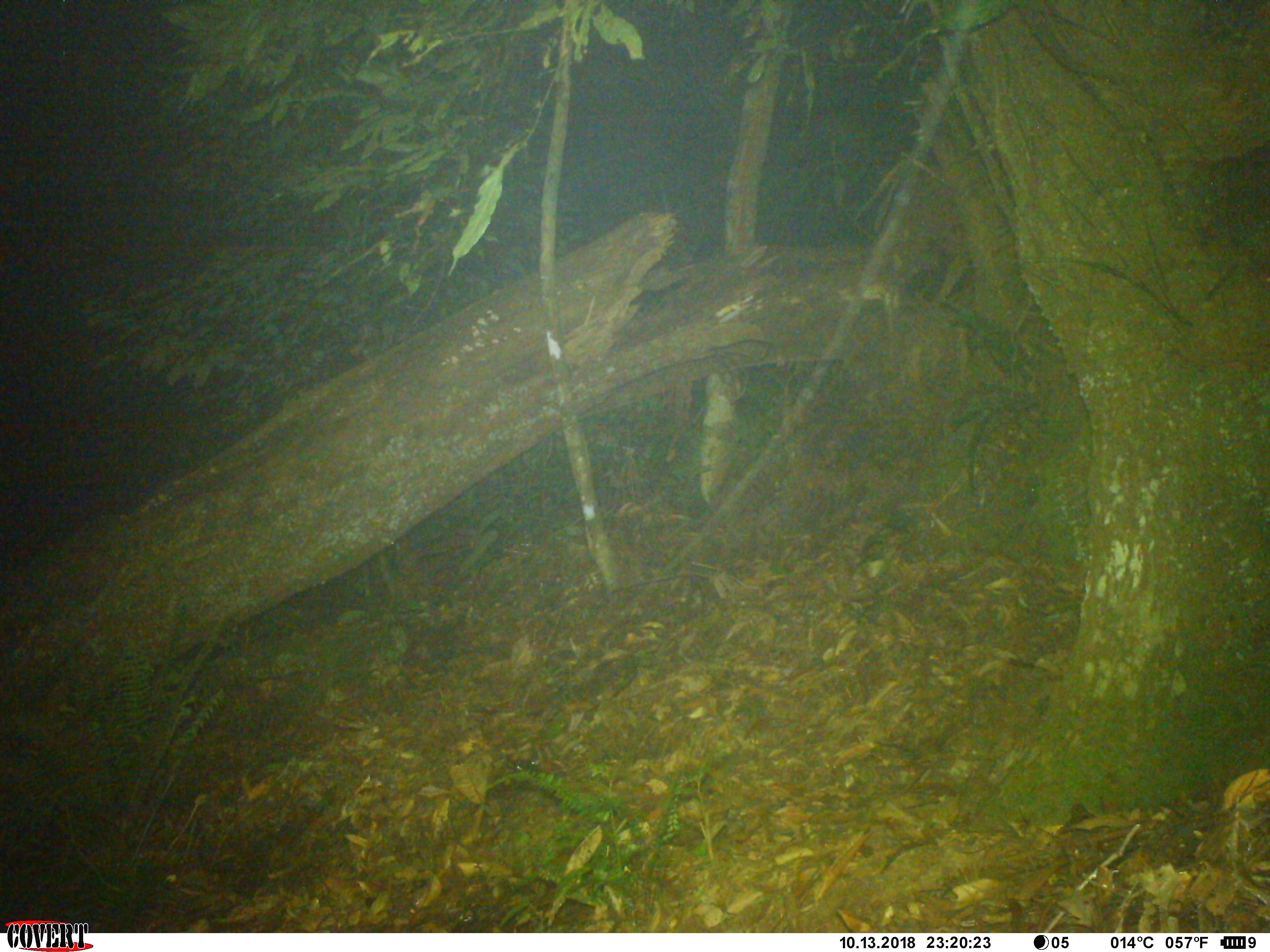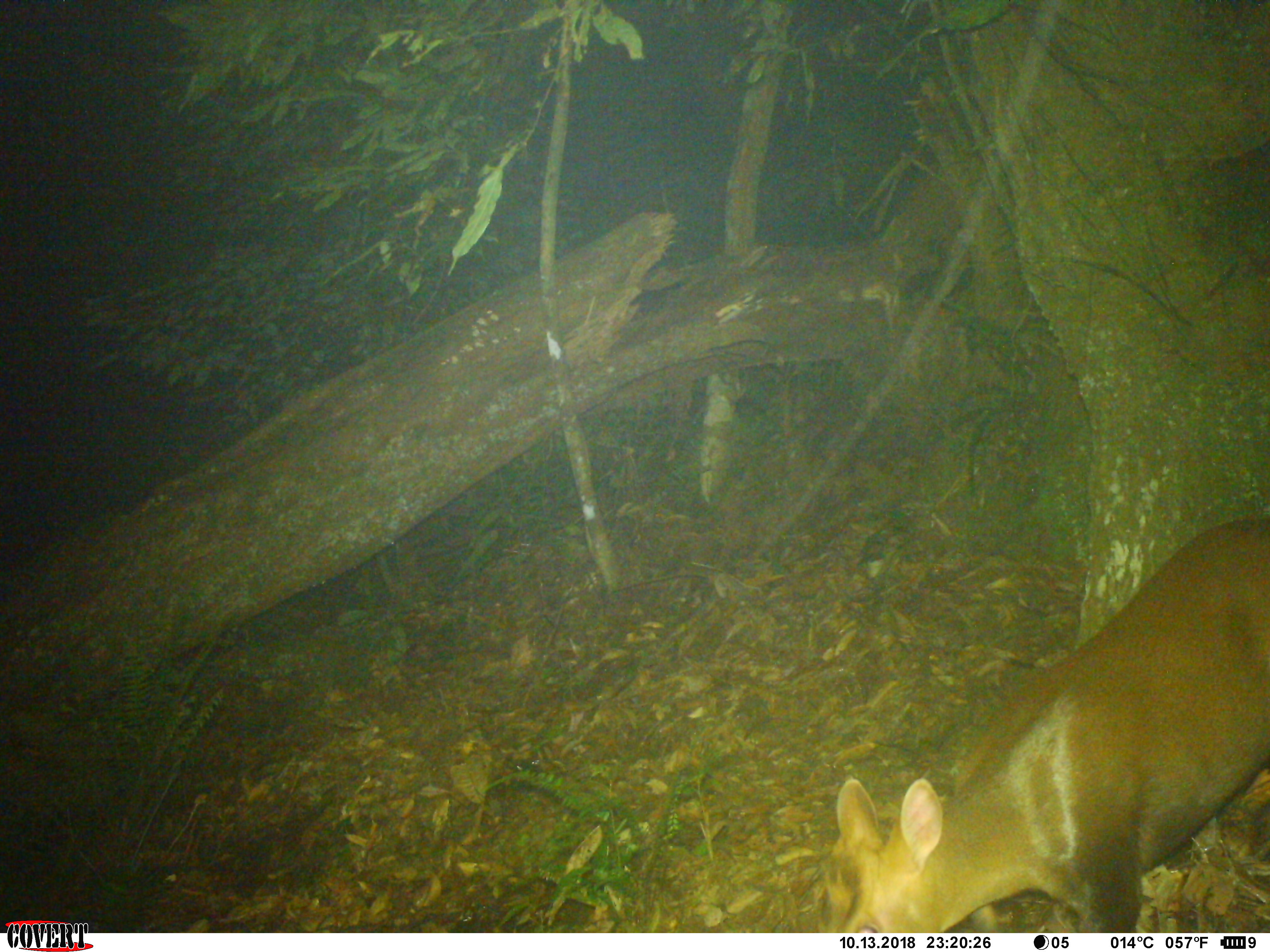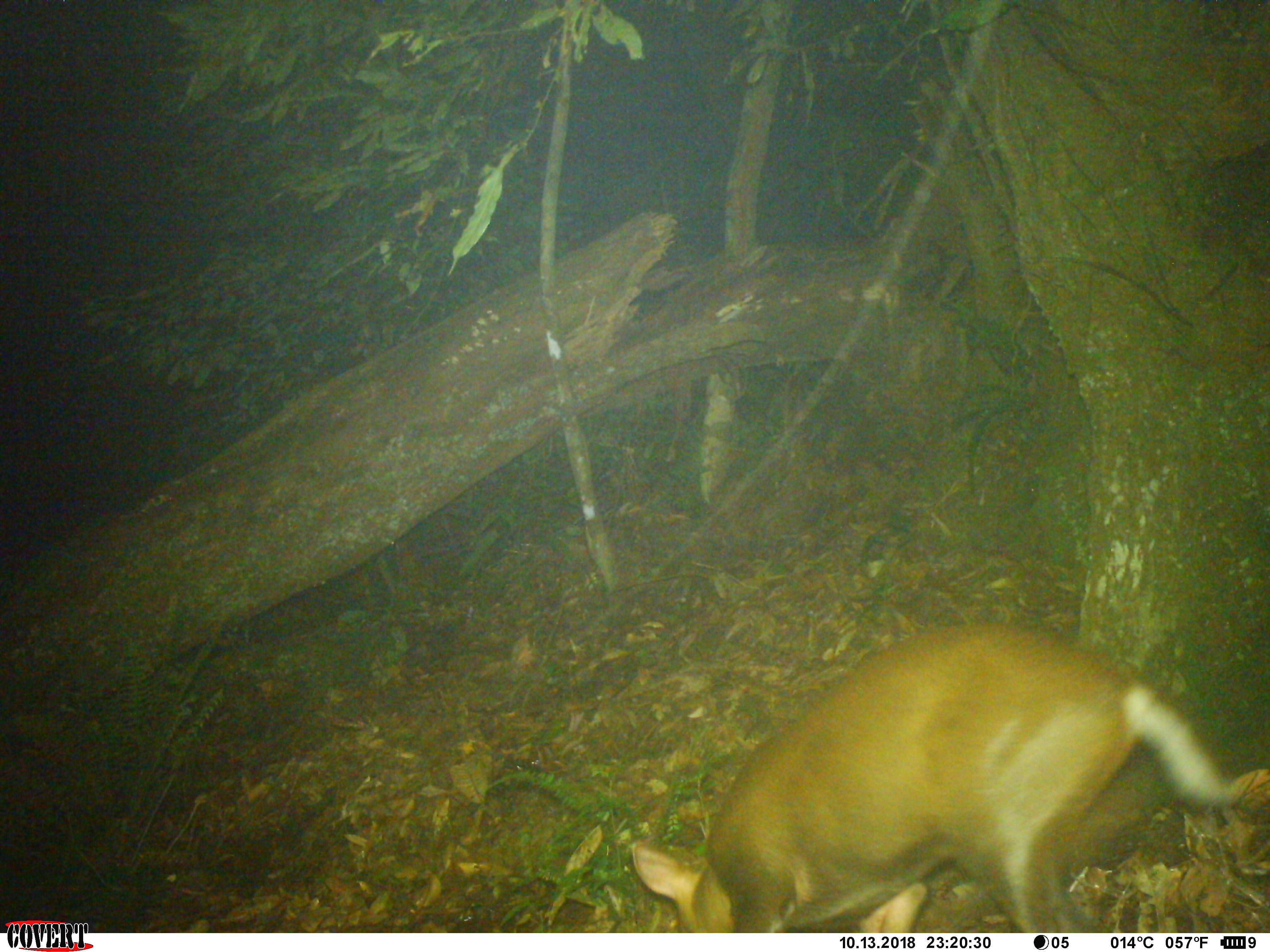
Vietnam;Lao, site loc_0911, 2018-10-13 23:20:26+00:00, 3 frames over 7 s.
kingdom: Animalia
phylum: Chordata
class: Mammalia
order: Artiodactyla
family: Cervidae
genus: Muntiacus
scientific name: Muntiacus rooseveltorum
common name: roosevelt's muntjac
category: roosevelts muntjac group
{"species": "roosevelts muntjac group (roosevelt's muntjac) (Muntiacus rooseveltorum)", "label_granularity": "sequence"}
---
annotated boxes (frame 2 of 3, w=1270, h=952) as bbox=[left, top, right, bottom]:
roosevelts muntjac group: bbox=[831, 513, 1270, 933]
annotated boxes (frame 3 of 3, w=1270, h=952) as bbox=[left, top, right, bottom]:
roosevelts muntjac group: bbox=[629, 621, 1224, 933]